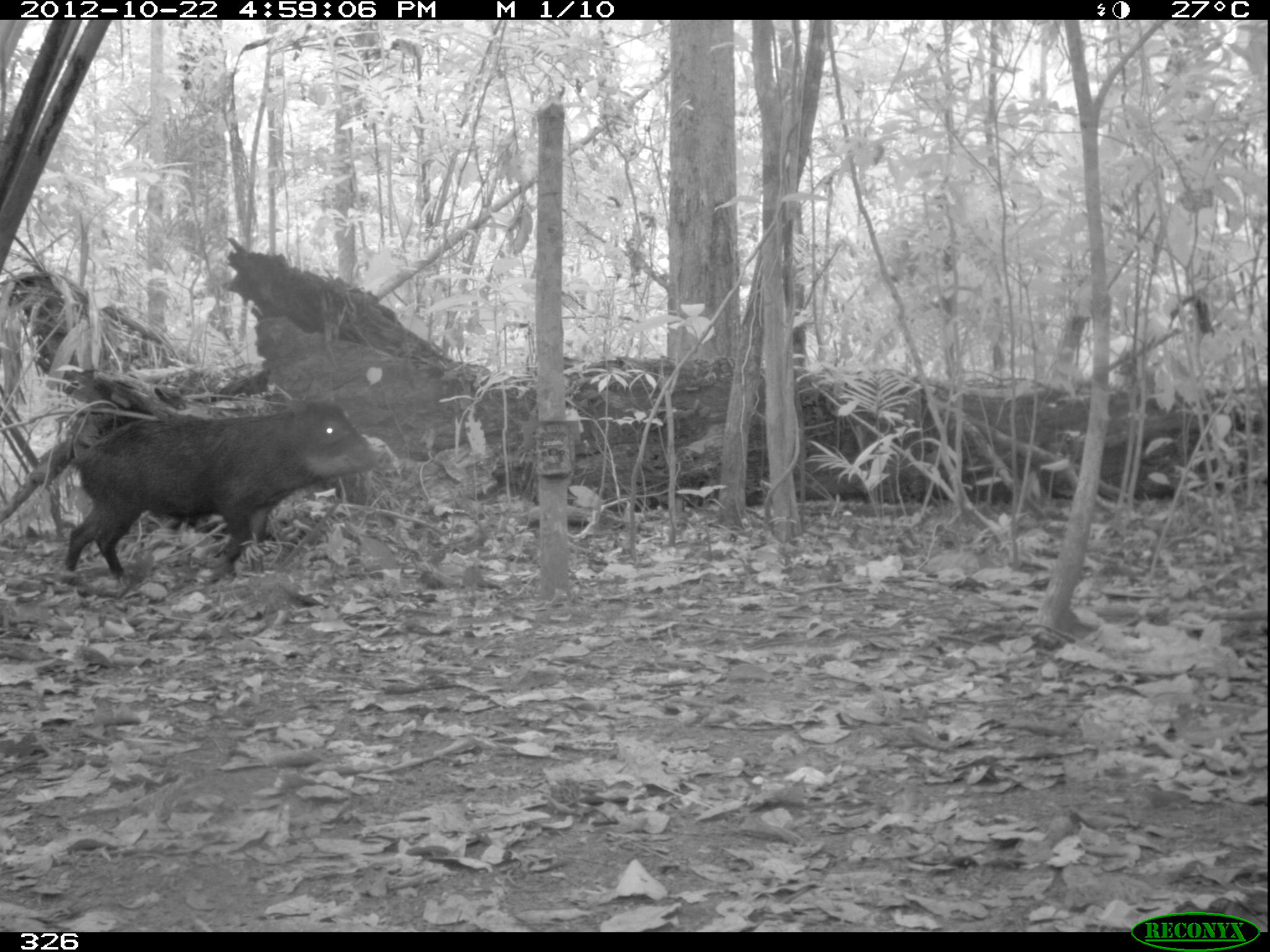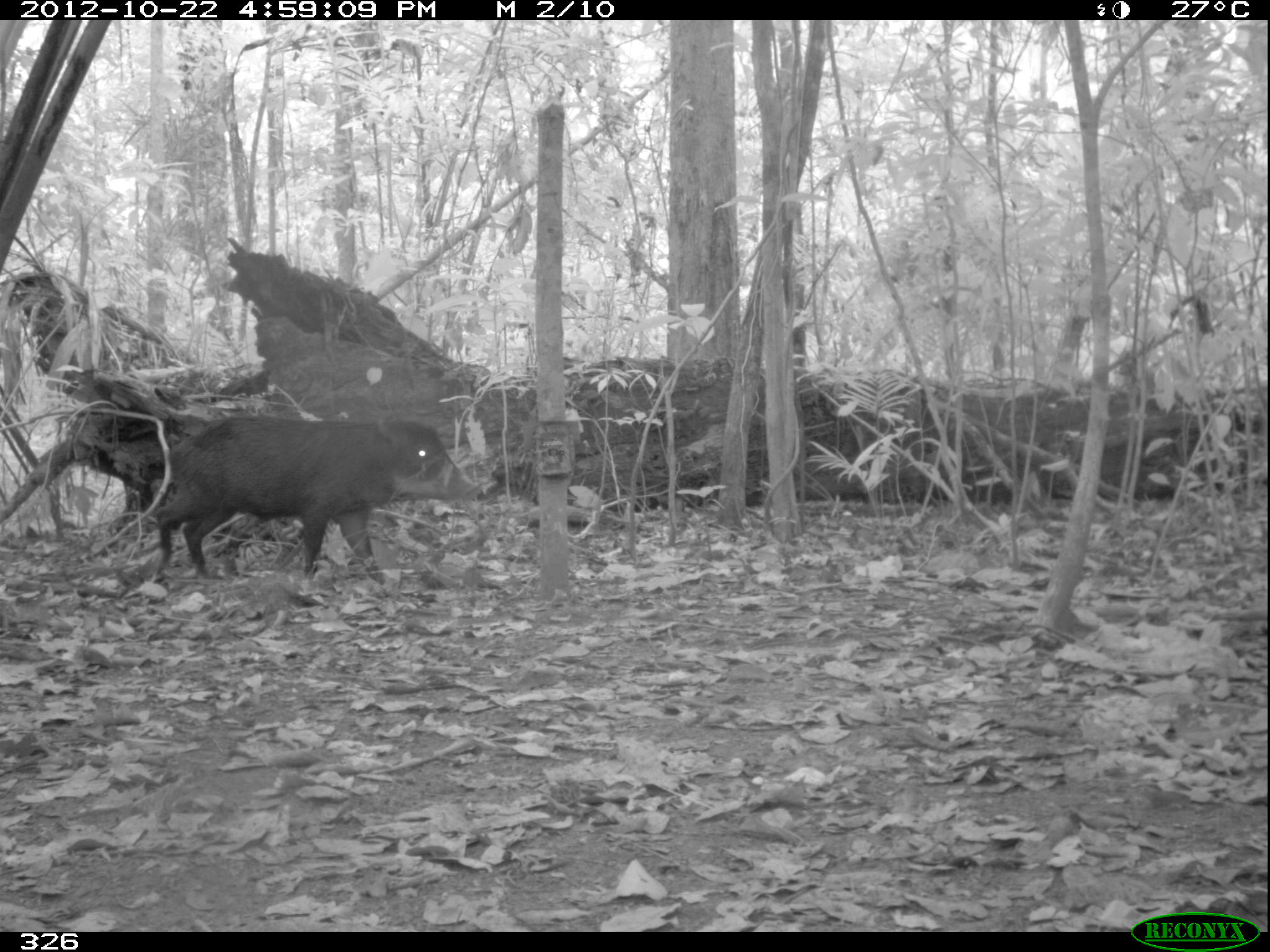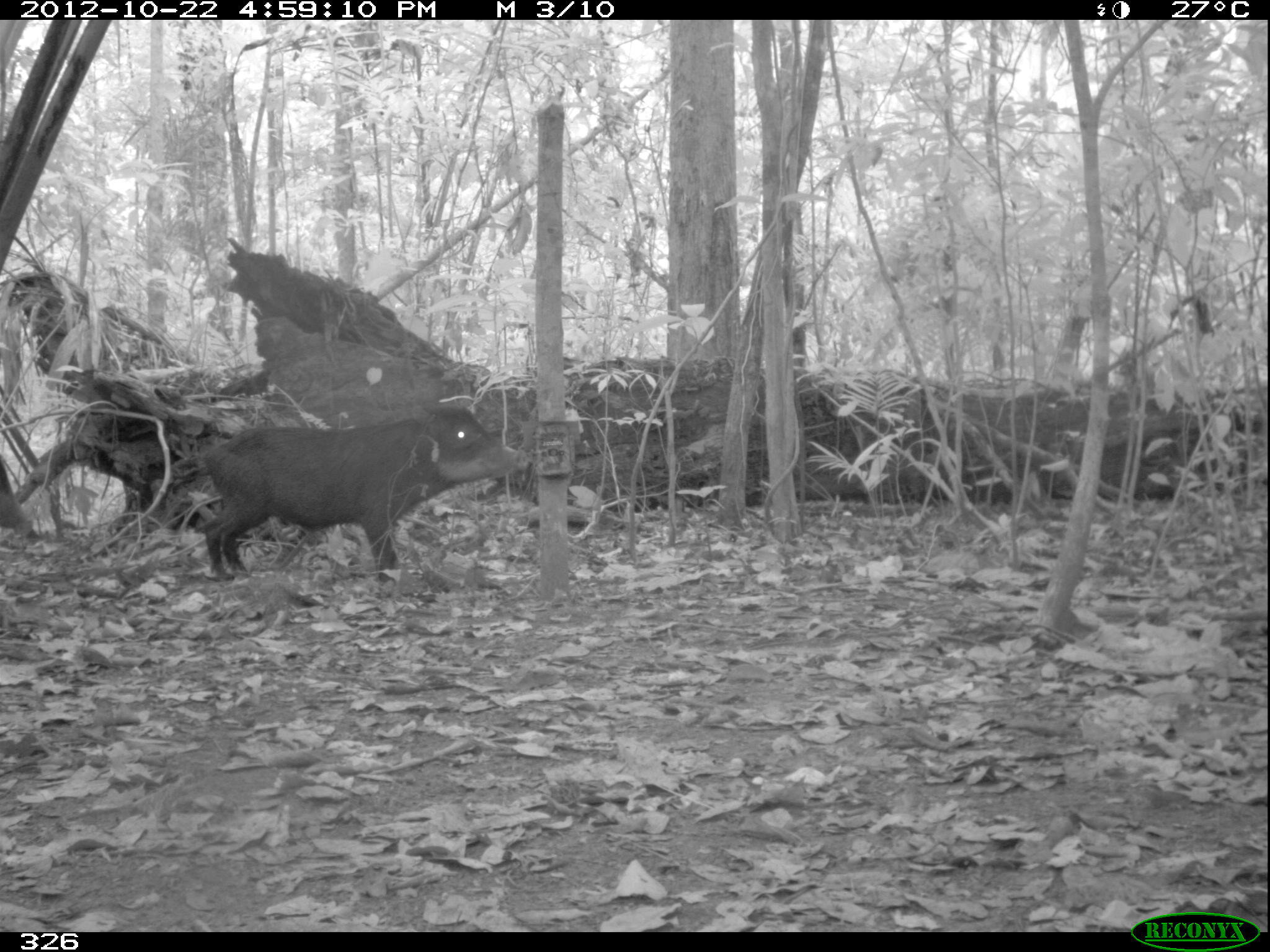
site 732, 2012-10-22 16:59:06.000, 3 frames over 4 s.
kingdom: Animalia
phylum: Chordata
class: Mammalia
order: Artiodactyla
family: Tayassuidae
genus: Tayassu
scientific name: Tayassu pecari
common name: white-lipped peccary